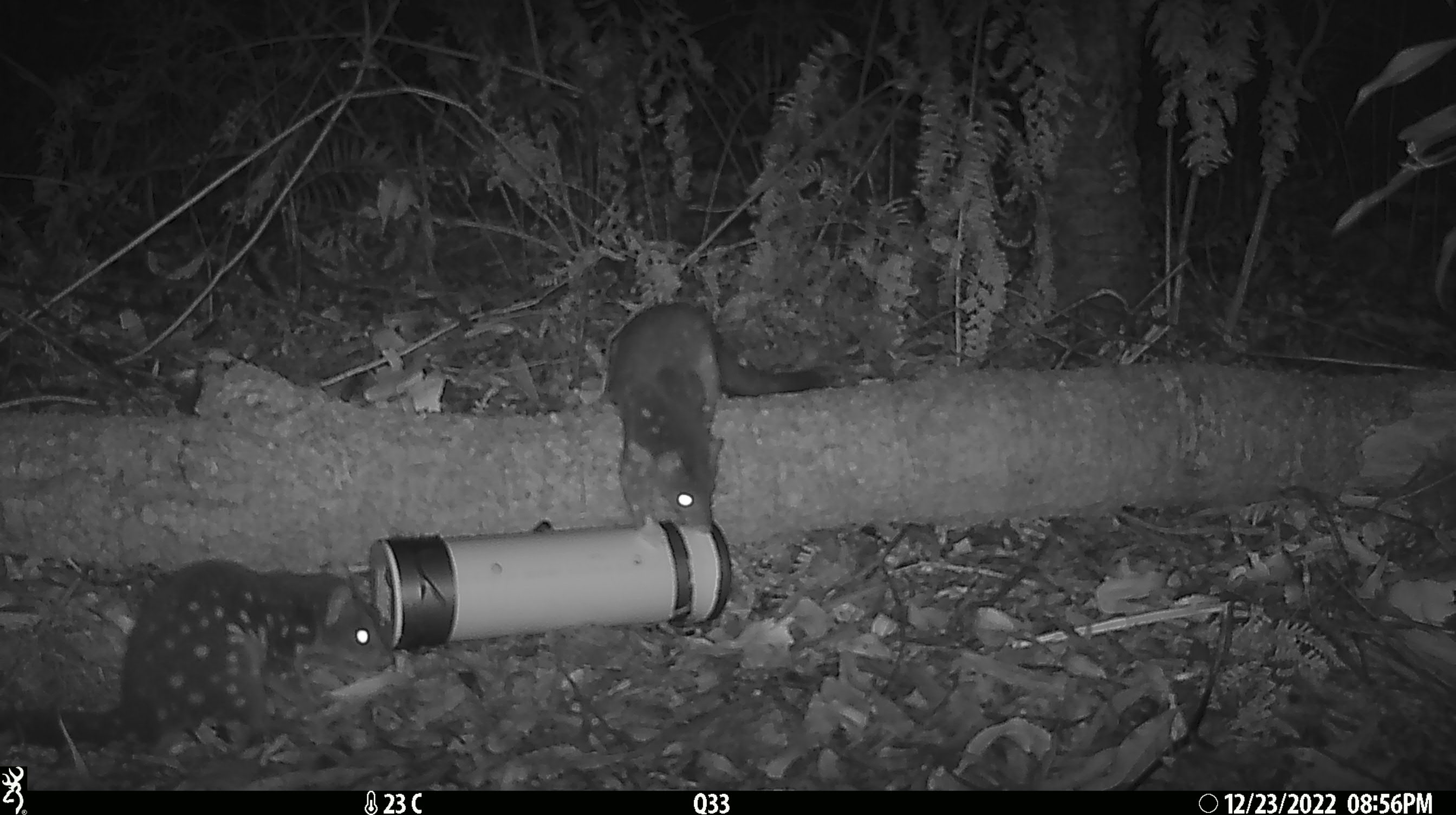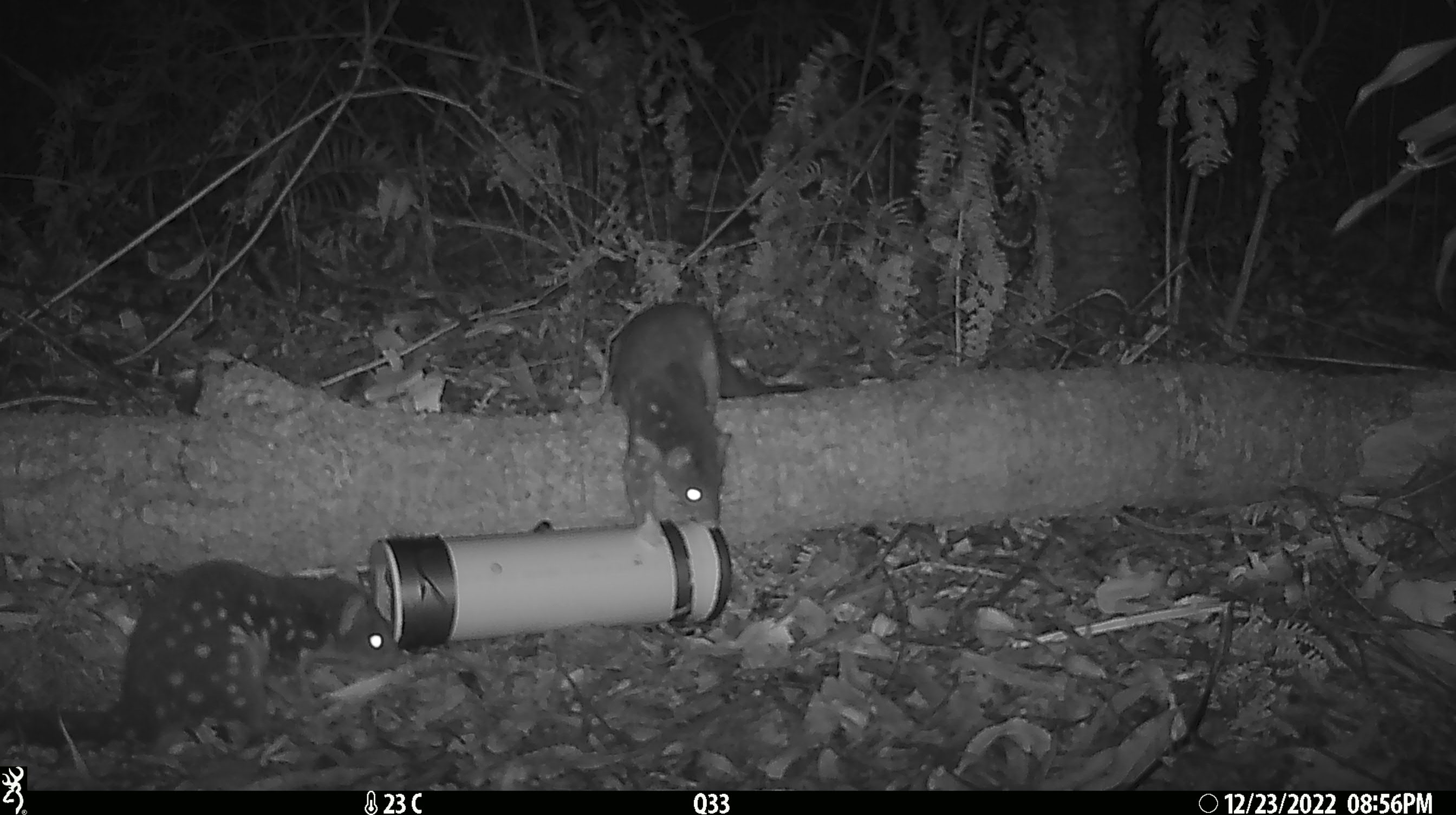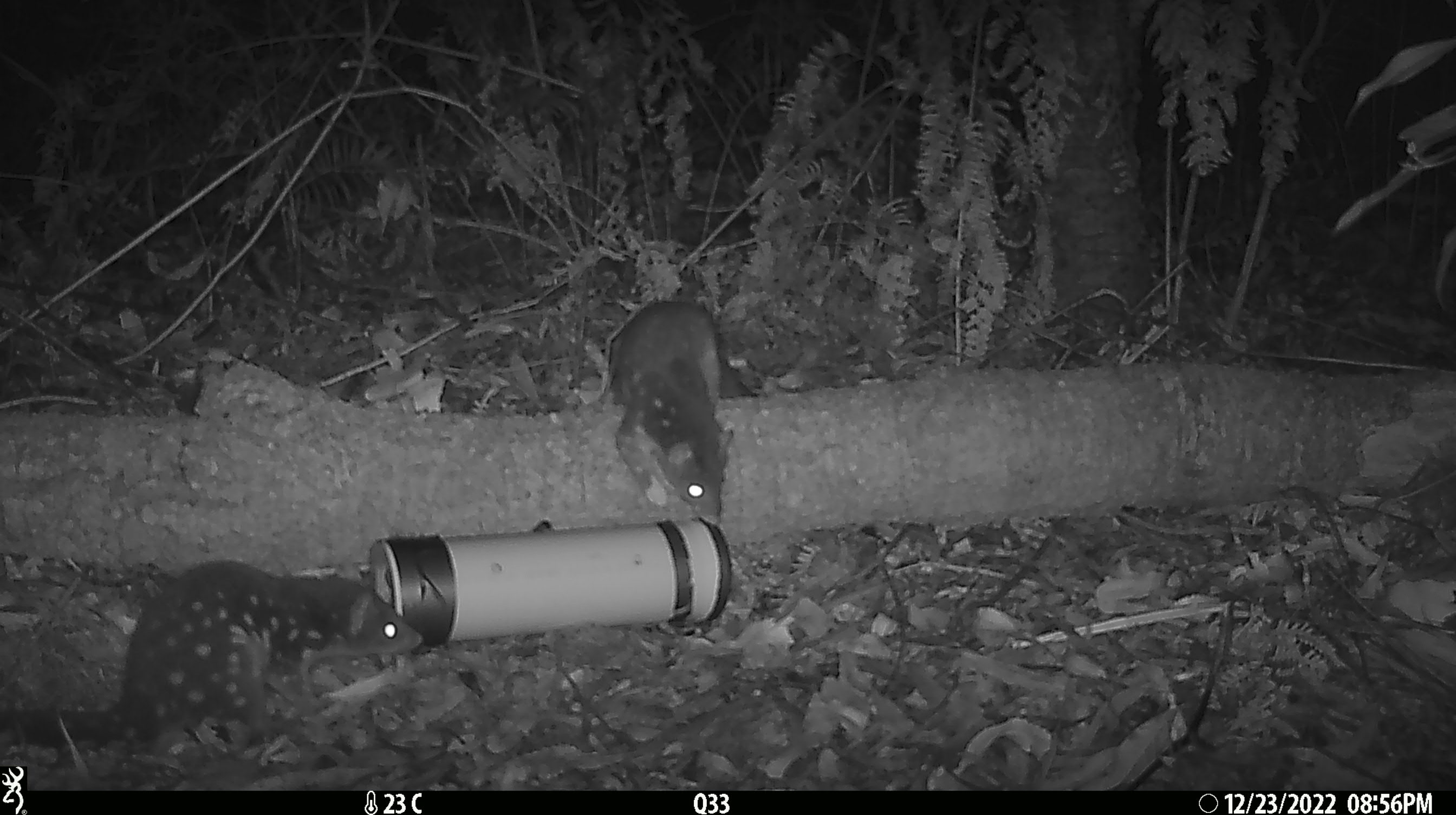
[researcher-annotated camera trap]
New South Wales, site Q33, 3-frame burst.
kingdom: Animalia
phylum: Chordata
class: Mammalia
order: Dasyuromorphia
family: Dasyuridae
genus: Dasyurus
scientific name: Dasyurus maculatus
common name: spotted-tailed quoll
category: quoll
Quoll (spotted-tailed quoll) (Dasyurus maculatus).